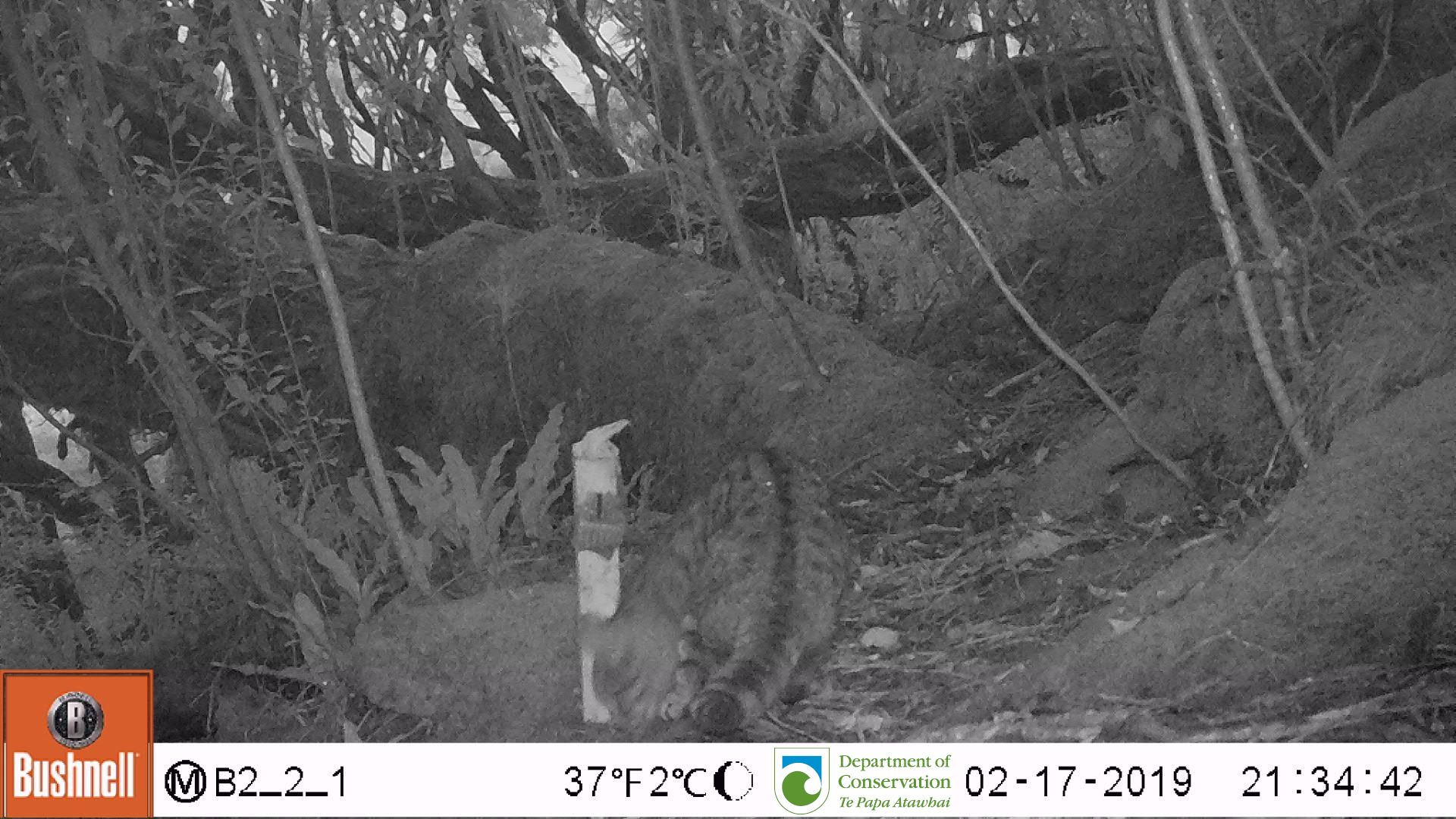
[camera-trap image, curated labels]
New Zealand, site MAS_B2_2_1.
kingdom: Animalia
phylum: Chordata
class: Mammalia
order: Carnivora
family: Felidae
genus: Felis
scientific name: Felis catus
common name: domestic cat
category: cat